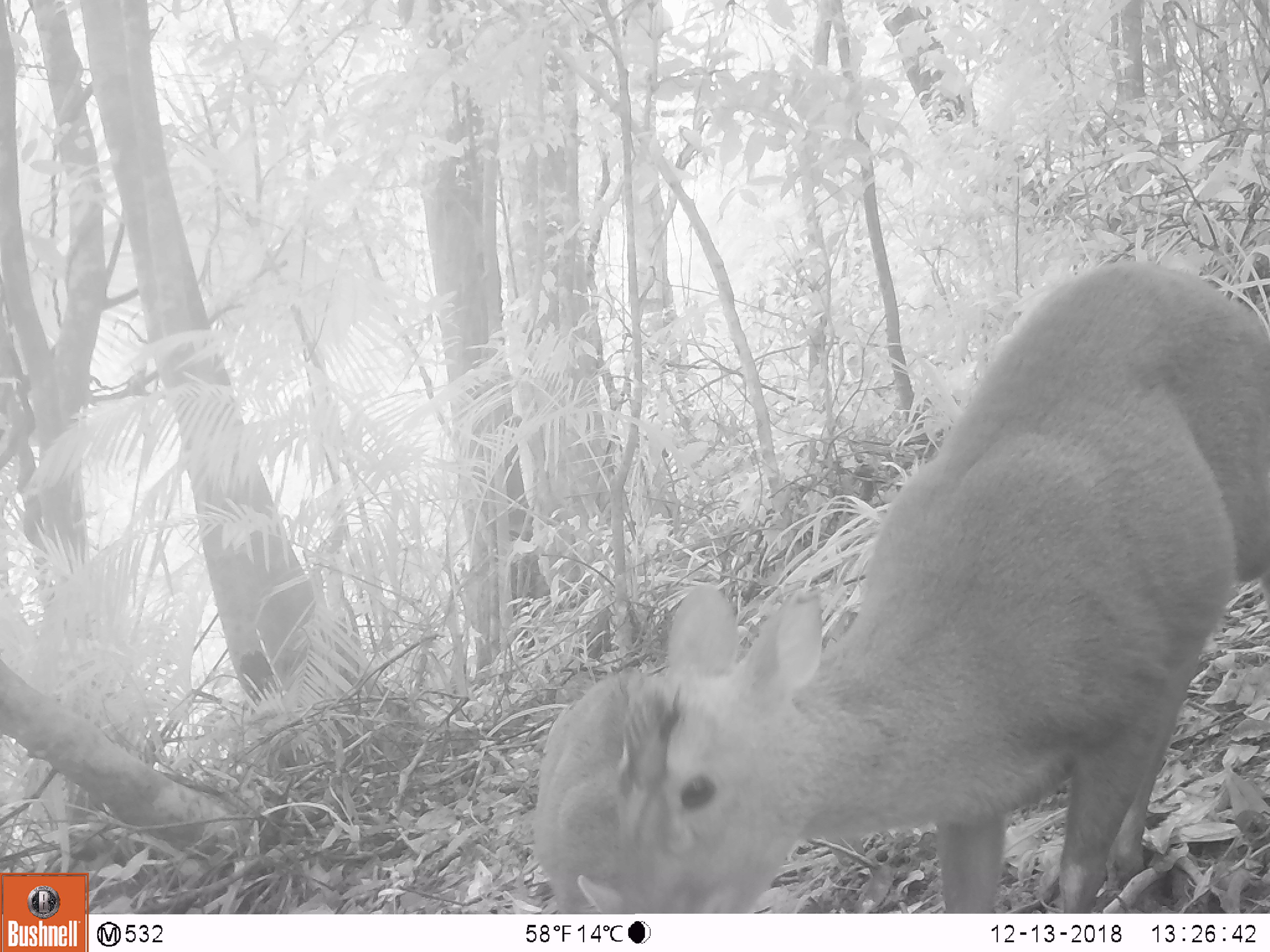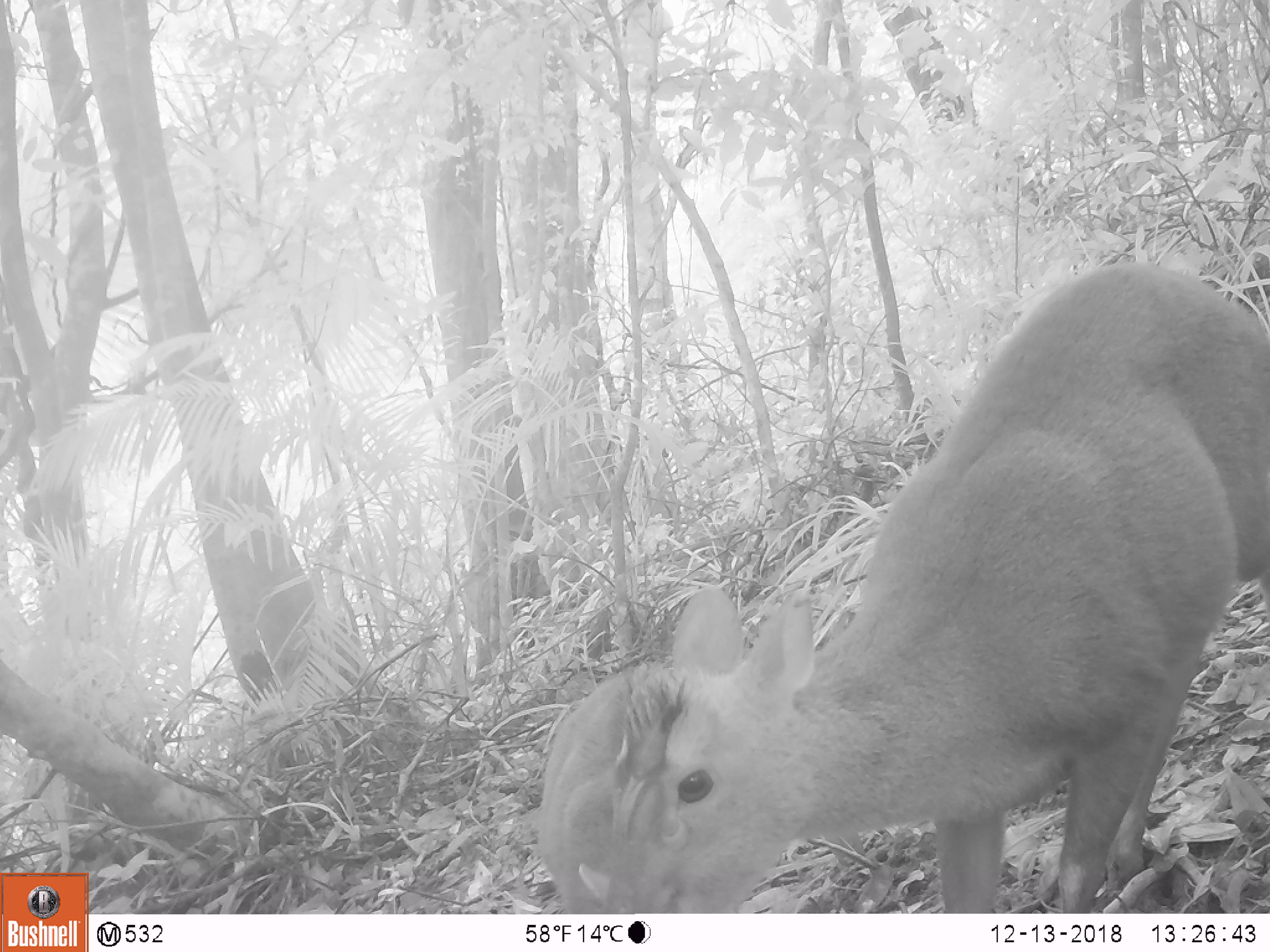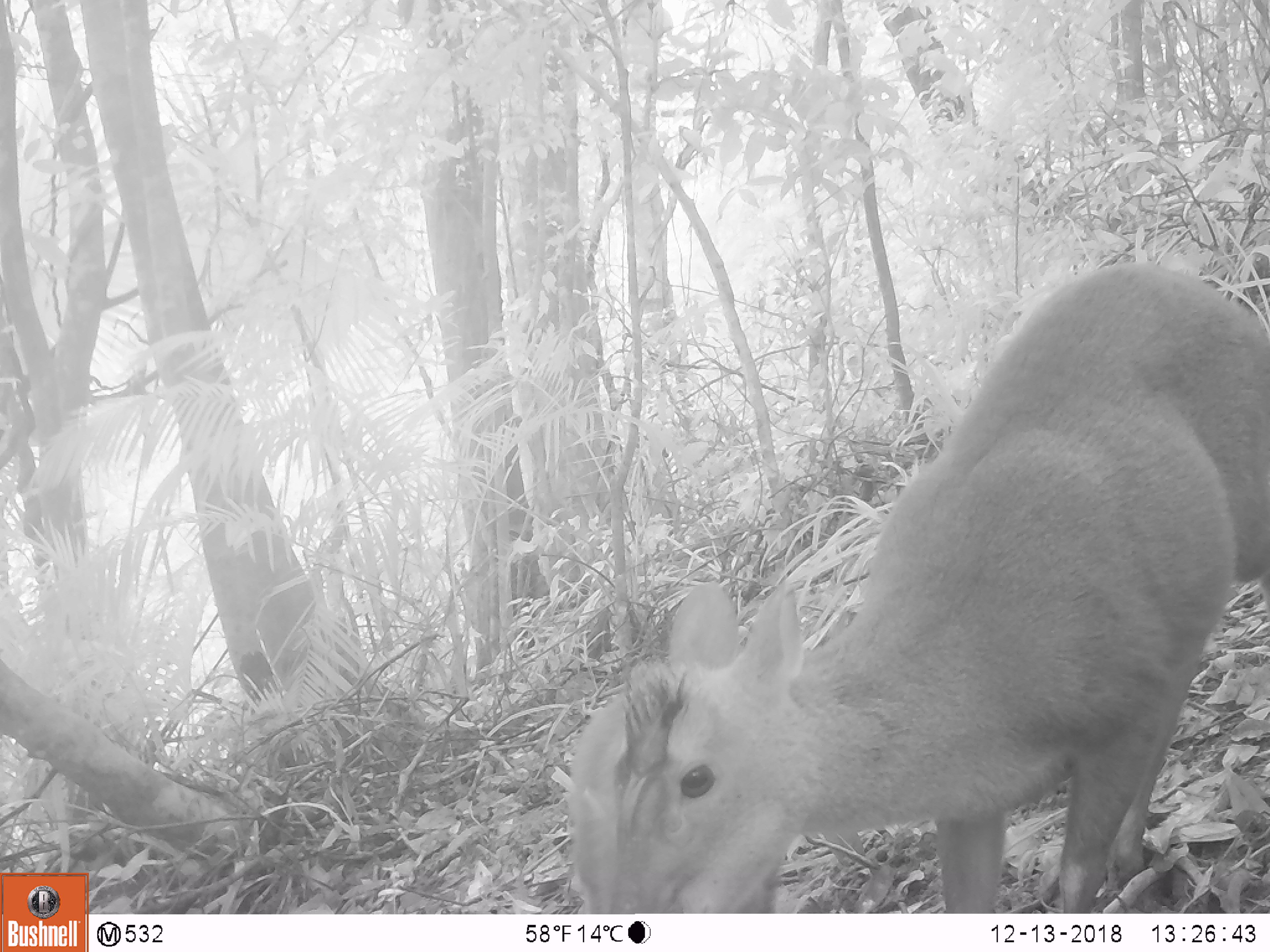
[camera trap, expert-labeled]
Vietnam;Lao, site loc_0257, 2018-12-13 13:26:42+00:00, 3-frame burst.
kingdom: Animalia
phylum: Chordata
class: Mammalia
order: Artiodactyla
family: Cervidae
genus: Muntiacus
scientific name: Muntiacus rooseveltorum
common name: roosevelt's muntjac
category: roosevelts muntjac group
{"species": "roosevelts muntjac group (roosevelt's muntjac) (Muntiacus rooseveltorum)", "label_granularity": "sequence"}